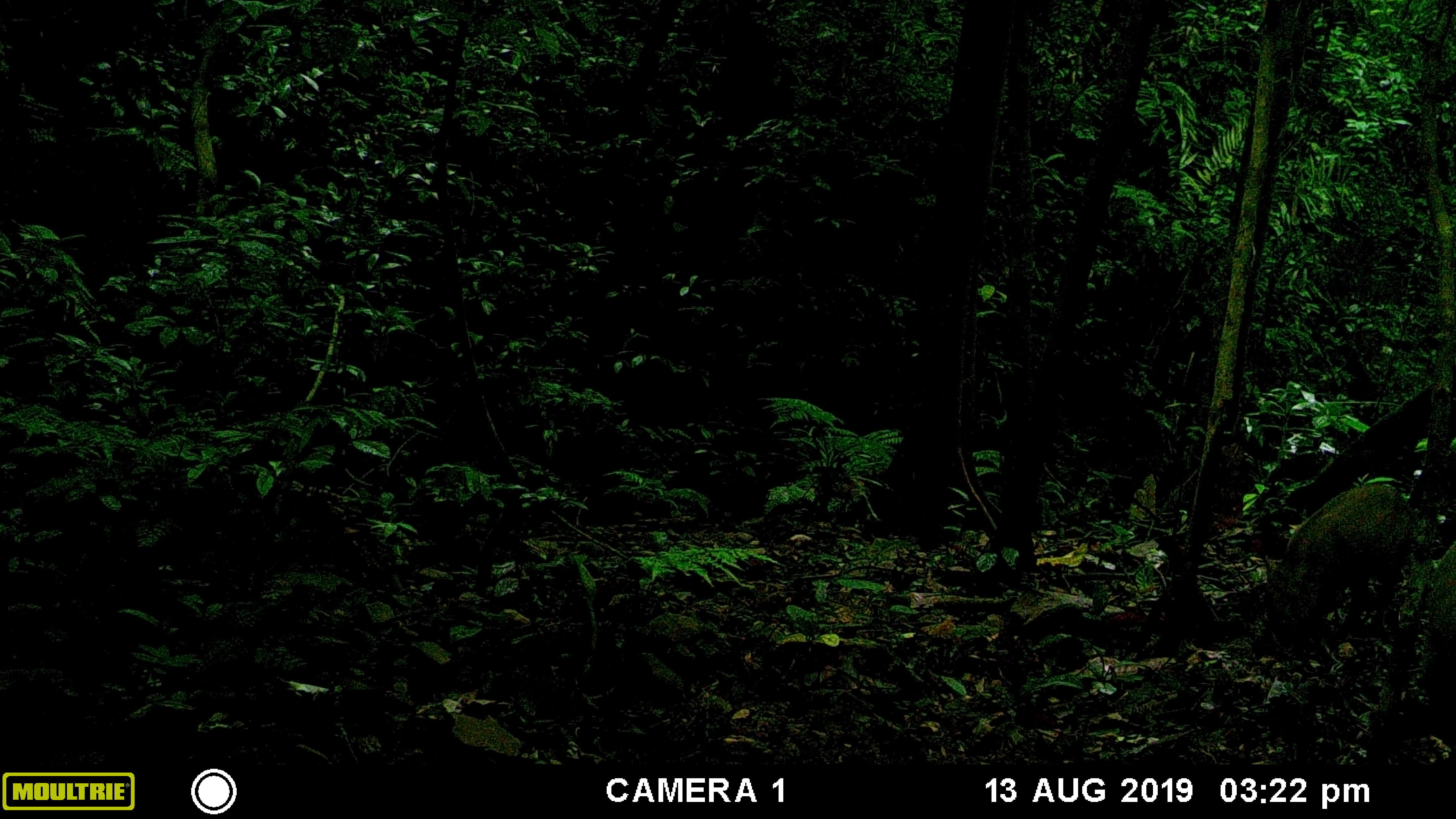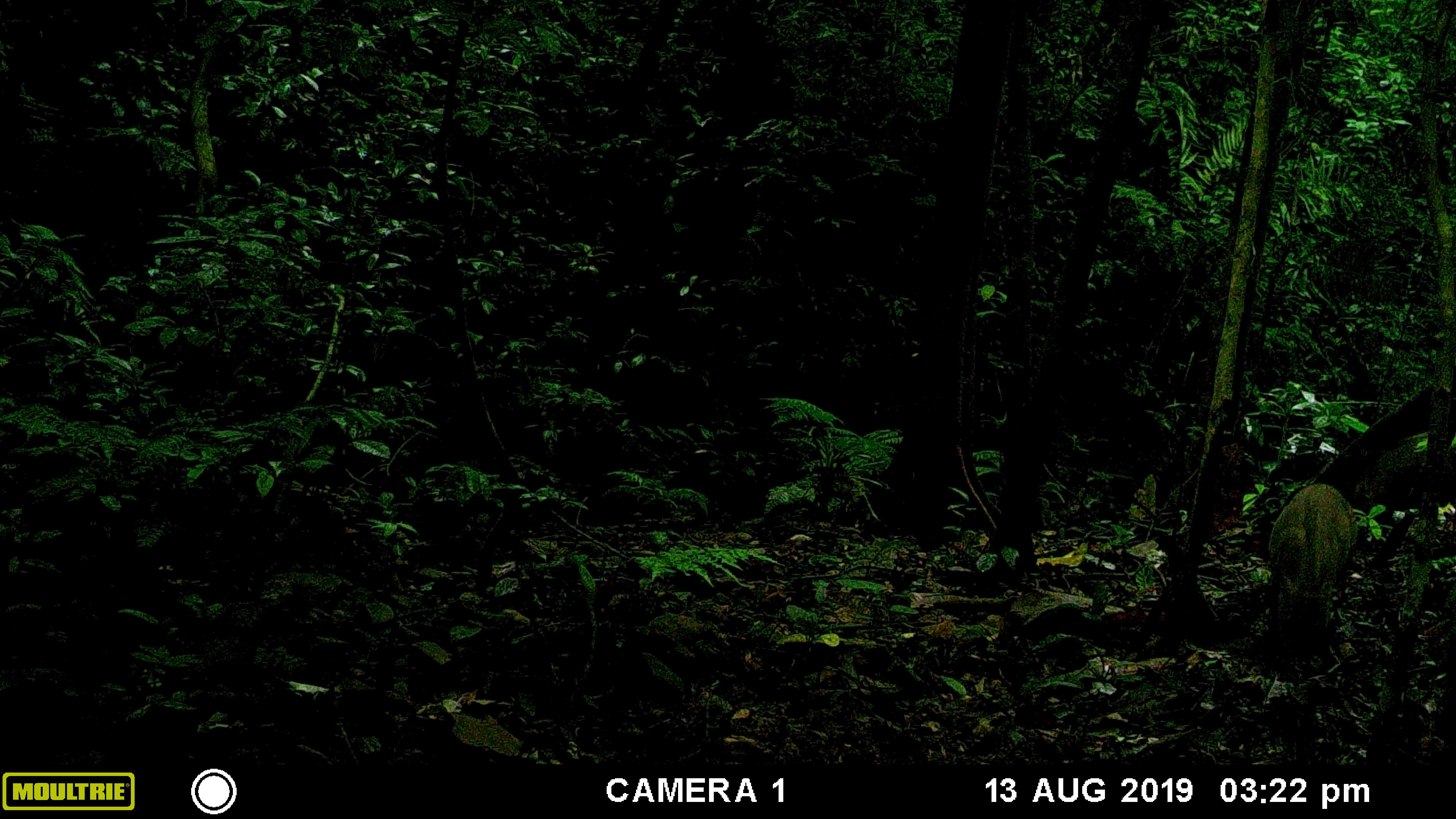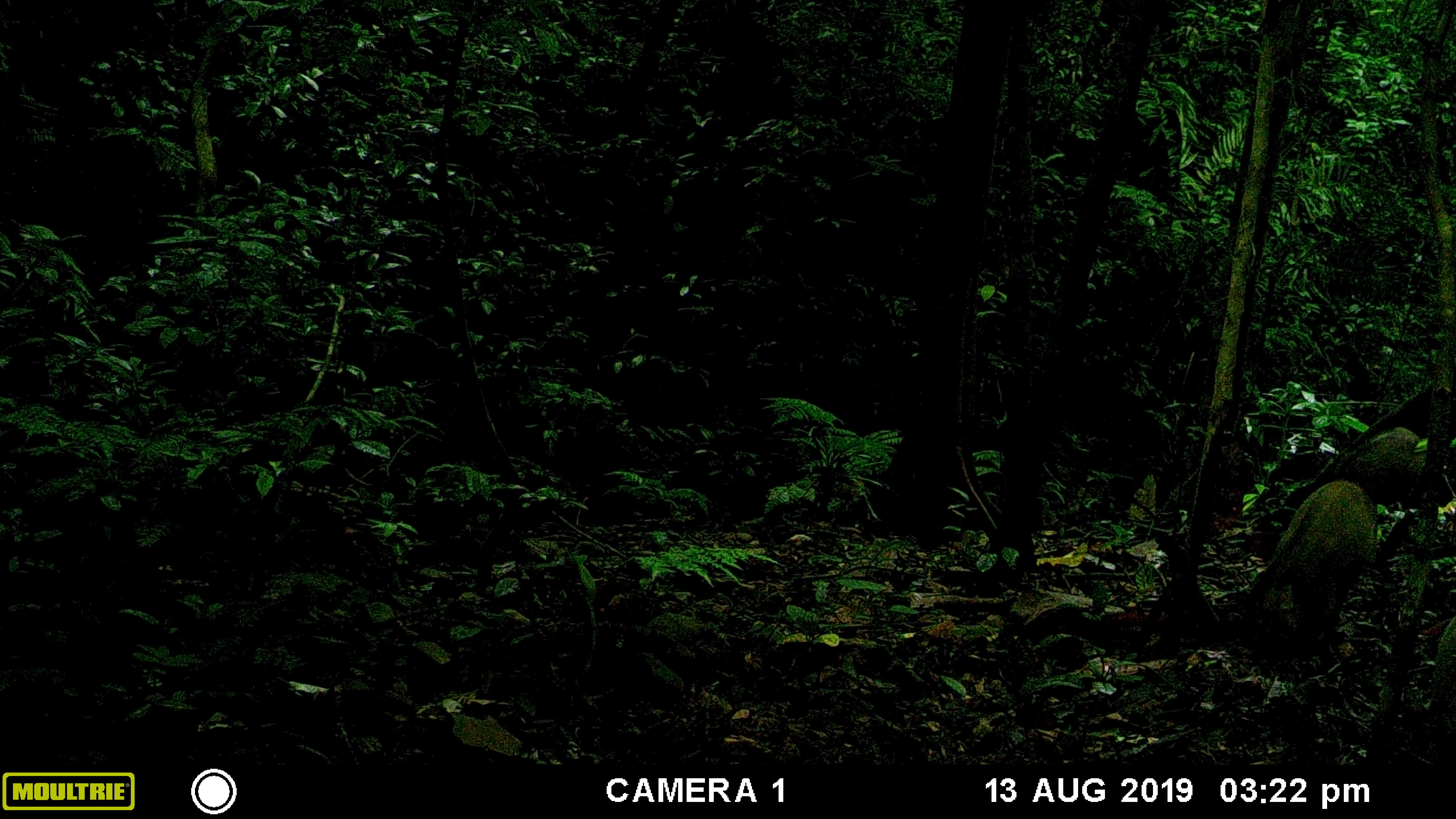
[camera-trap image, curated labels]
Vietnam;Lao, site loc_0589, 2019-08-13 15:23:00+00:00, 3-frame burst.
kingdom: Animalia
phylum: Chordata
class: Mammalia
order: Artiodactyla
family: Suidae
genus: Sus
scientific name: Sus scrofa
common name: eurasian wild pig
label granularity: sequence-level